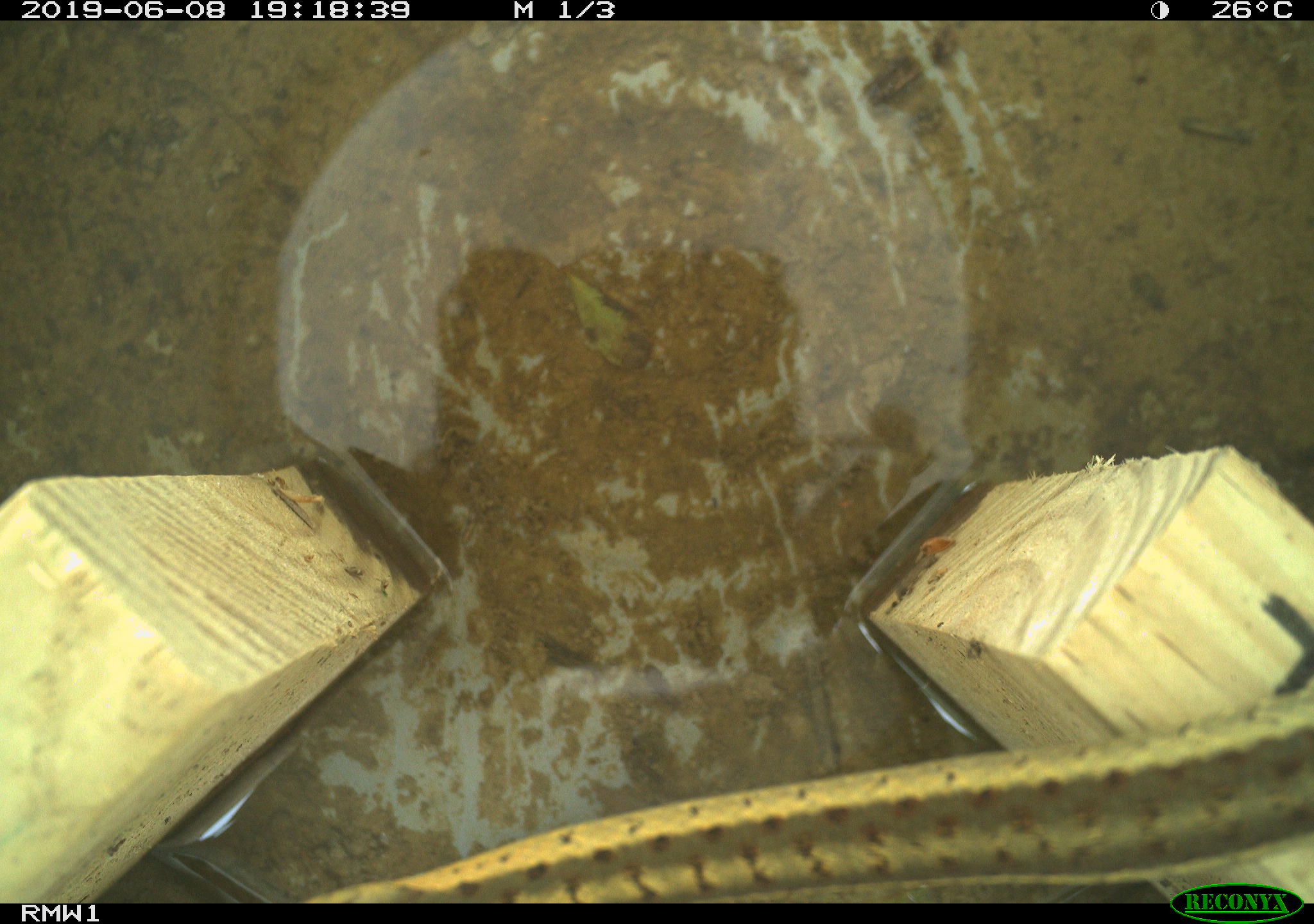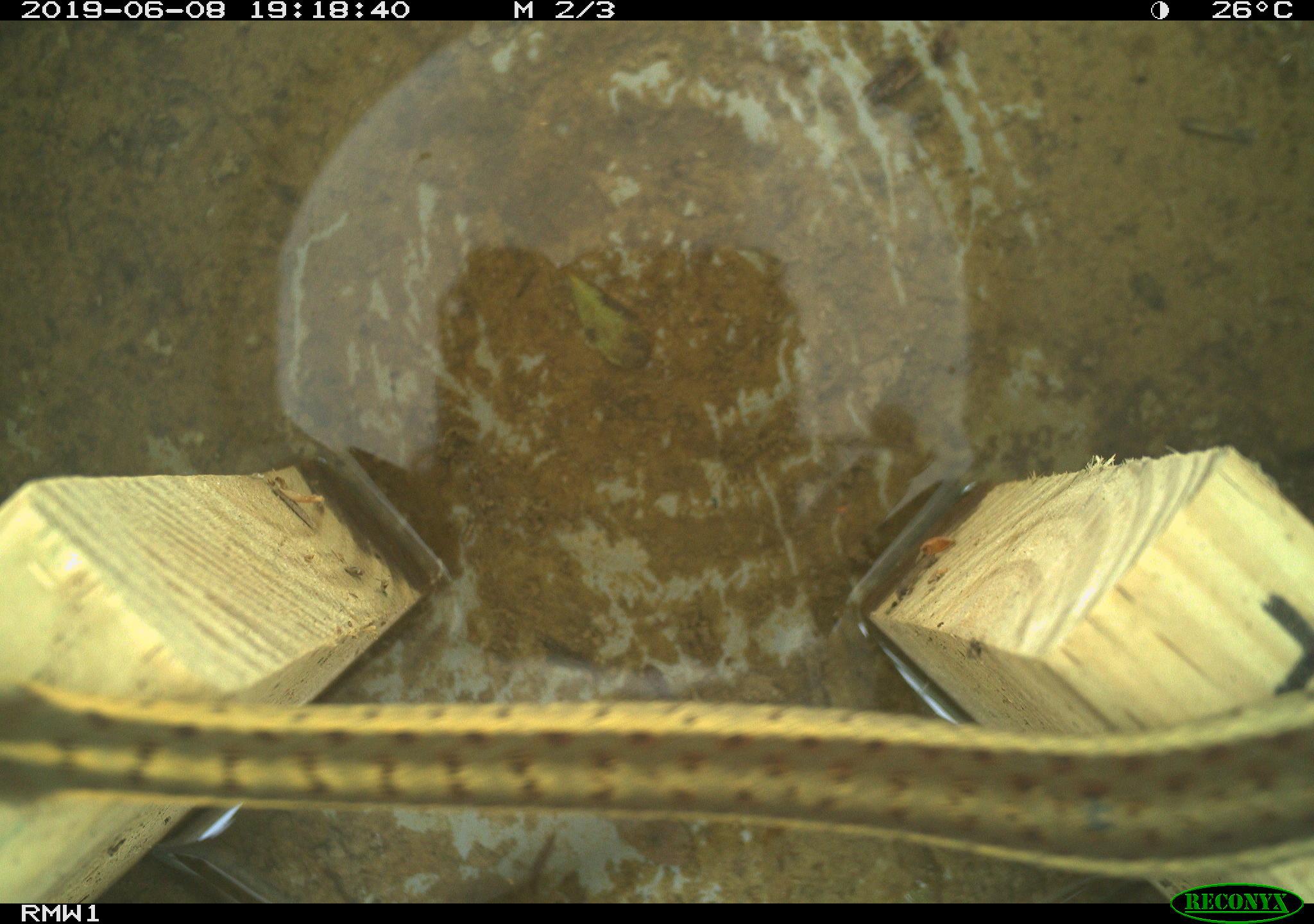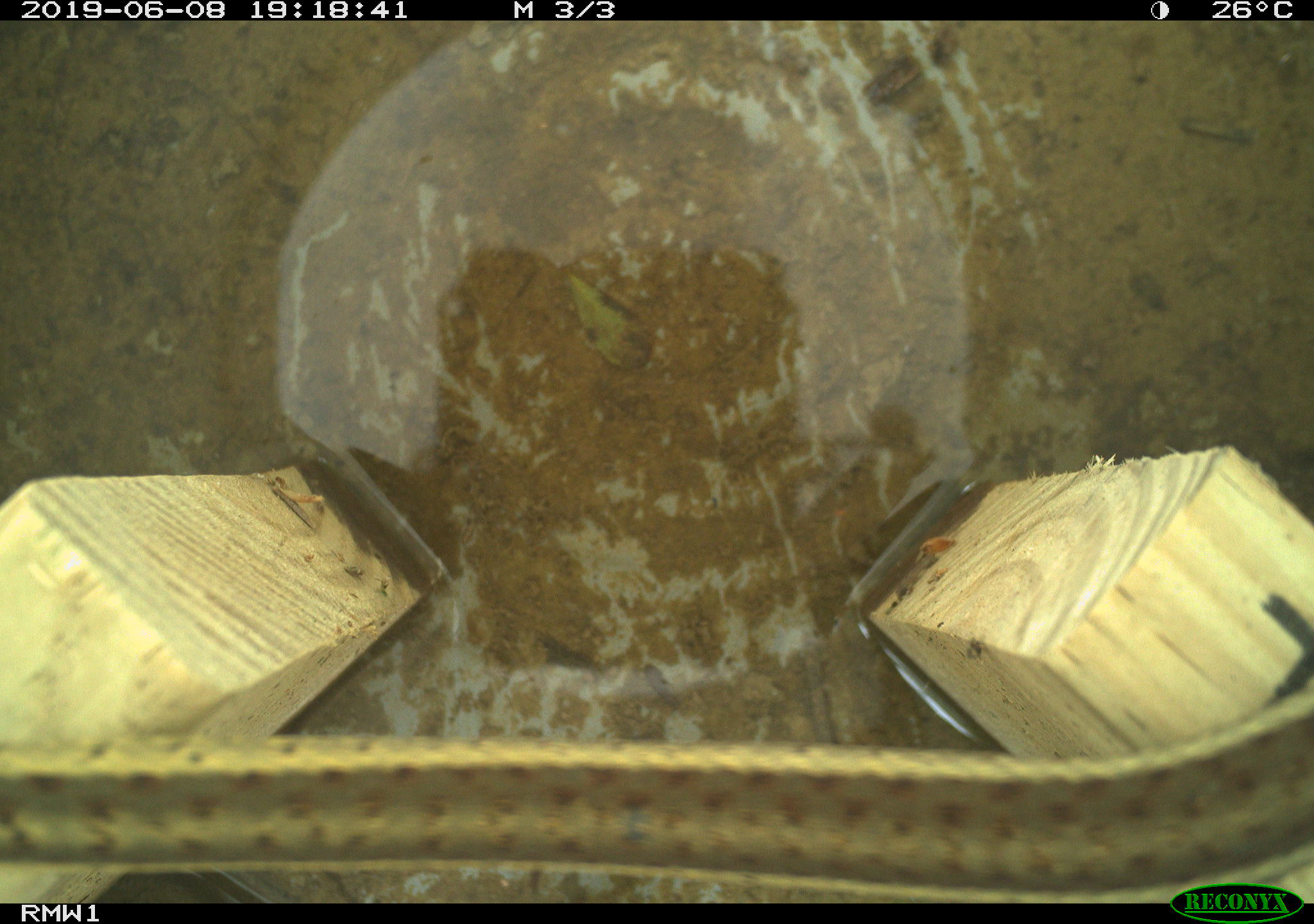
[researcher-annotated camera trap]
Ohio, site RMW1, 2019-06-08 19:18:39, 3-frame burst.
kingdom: Animalia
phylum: Chordata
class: Reptilia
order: Squamata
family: Colubridae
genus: Thamnophis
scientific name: Thamnophis sirtalis sirtalis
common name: eastern gartersnake